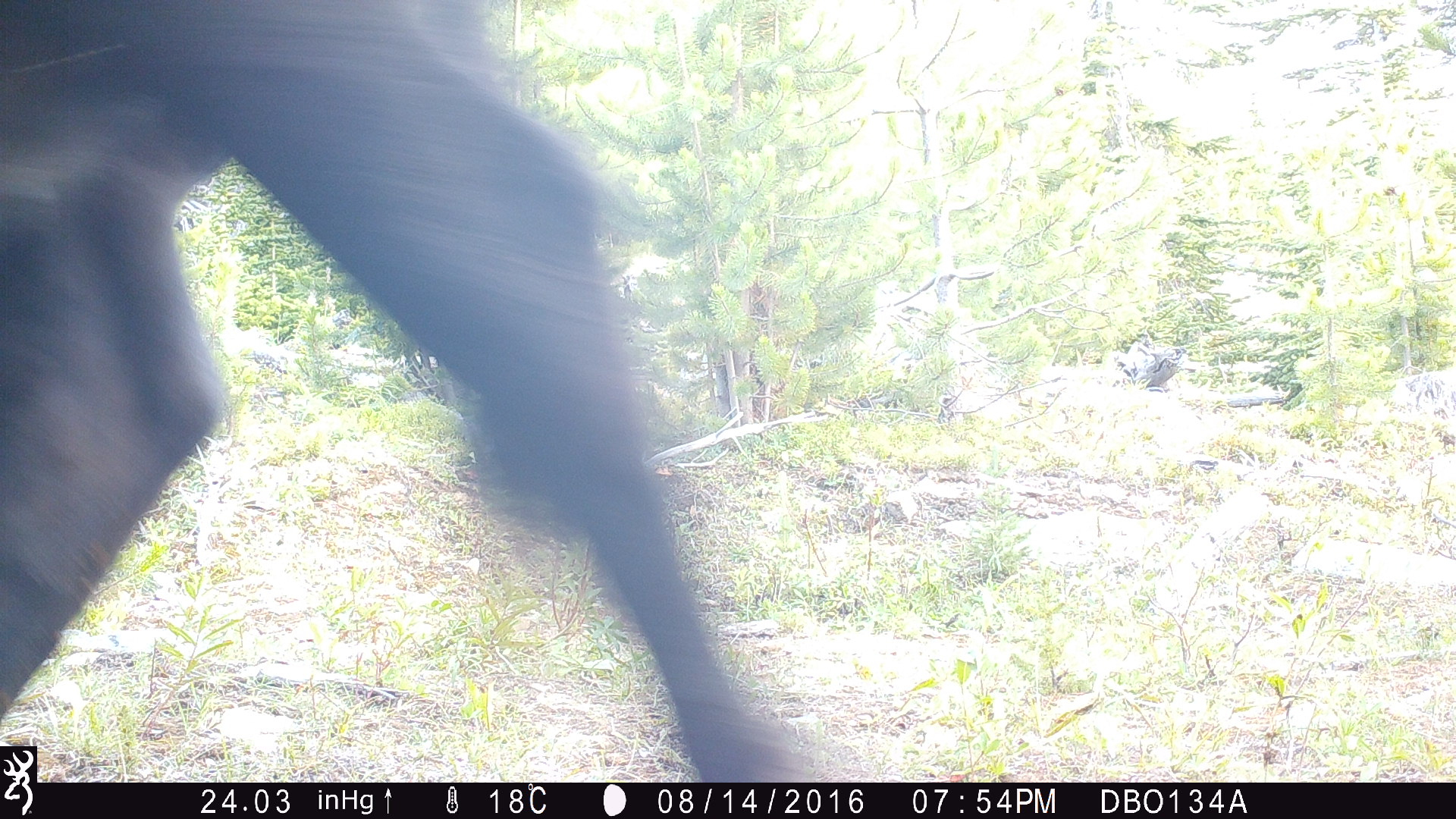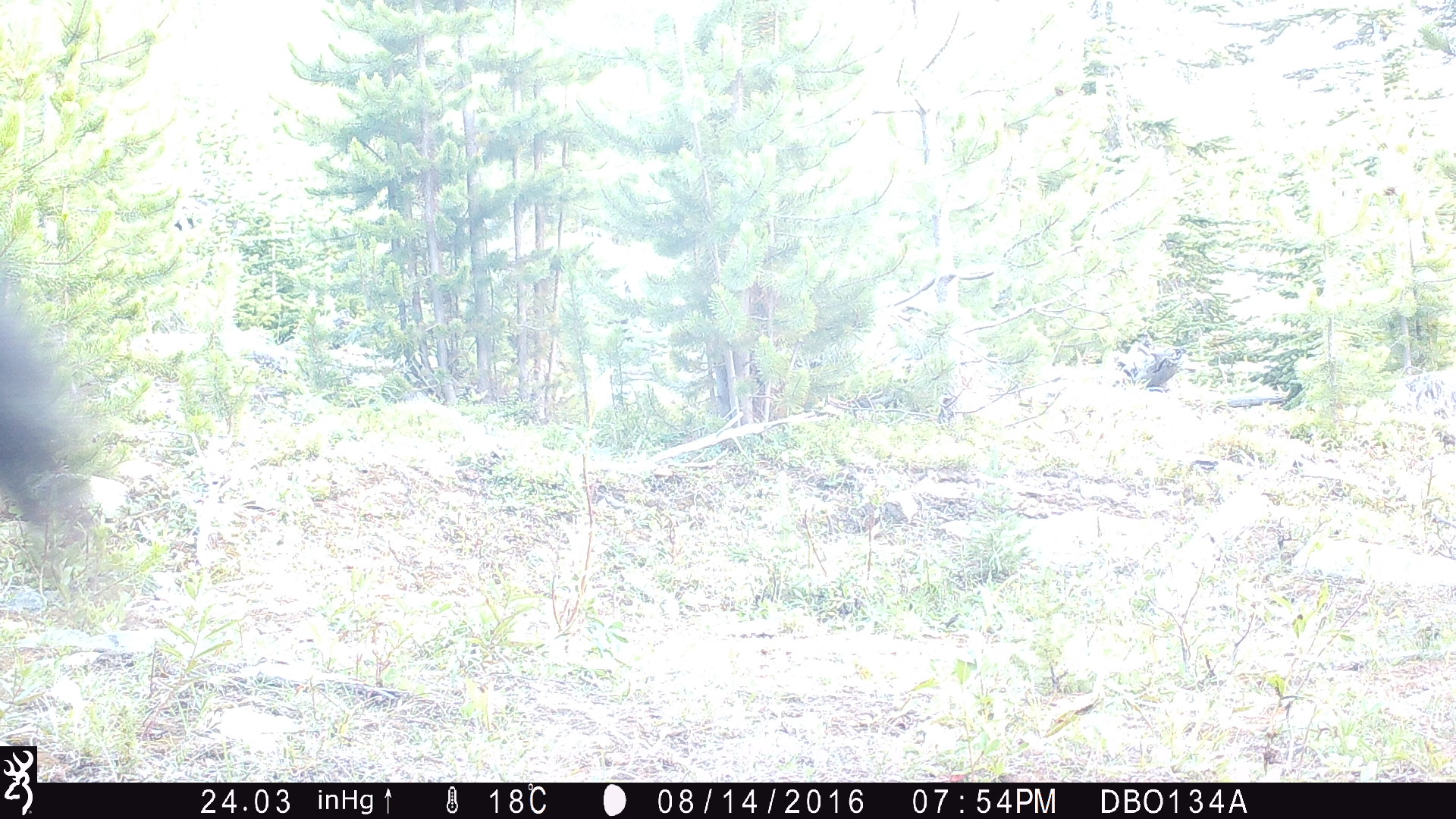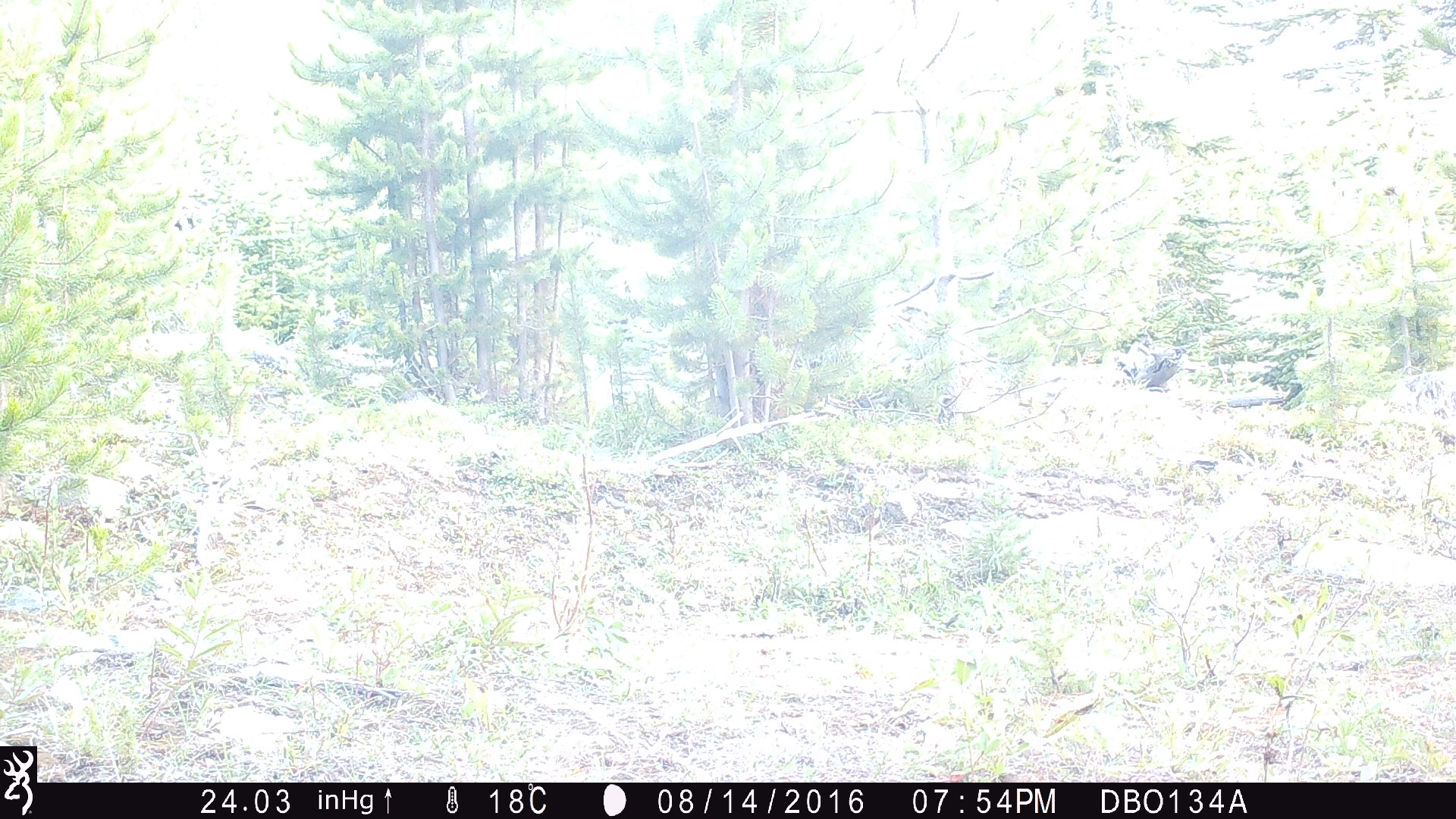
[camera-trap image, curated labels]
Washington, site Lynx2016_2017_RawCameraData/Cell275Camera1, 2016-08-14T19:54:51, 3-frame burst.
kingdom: Animalia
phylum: Chordata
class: Mammalia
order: Artiodactyla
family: Bovidae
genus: Bos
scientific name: Bos taurus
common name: domestic cattle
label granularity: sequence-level